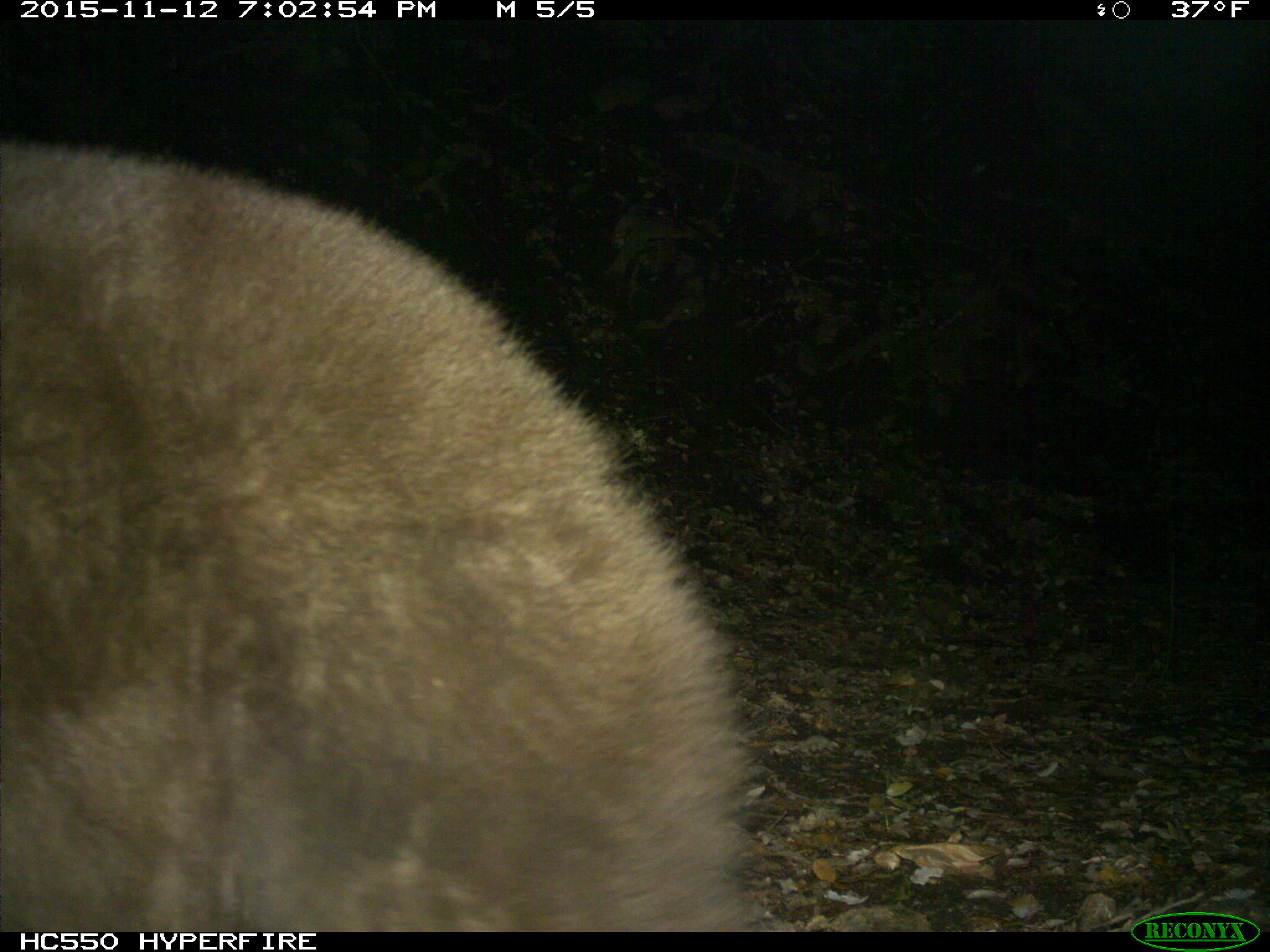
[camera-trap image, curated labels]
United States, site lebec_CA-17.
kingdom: Animalia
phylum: Chordata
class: Mammalia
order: Carnivora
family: Ursidae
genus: Ursus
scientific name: Ursus americanus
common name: american black bear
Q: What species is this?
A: Ursus americanus (american black bear).